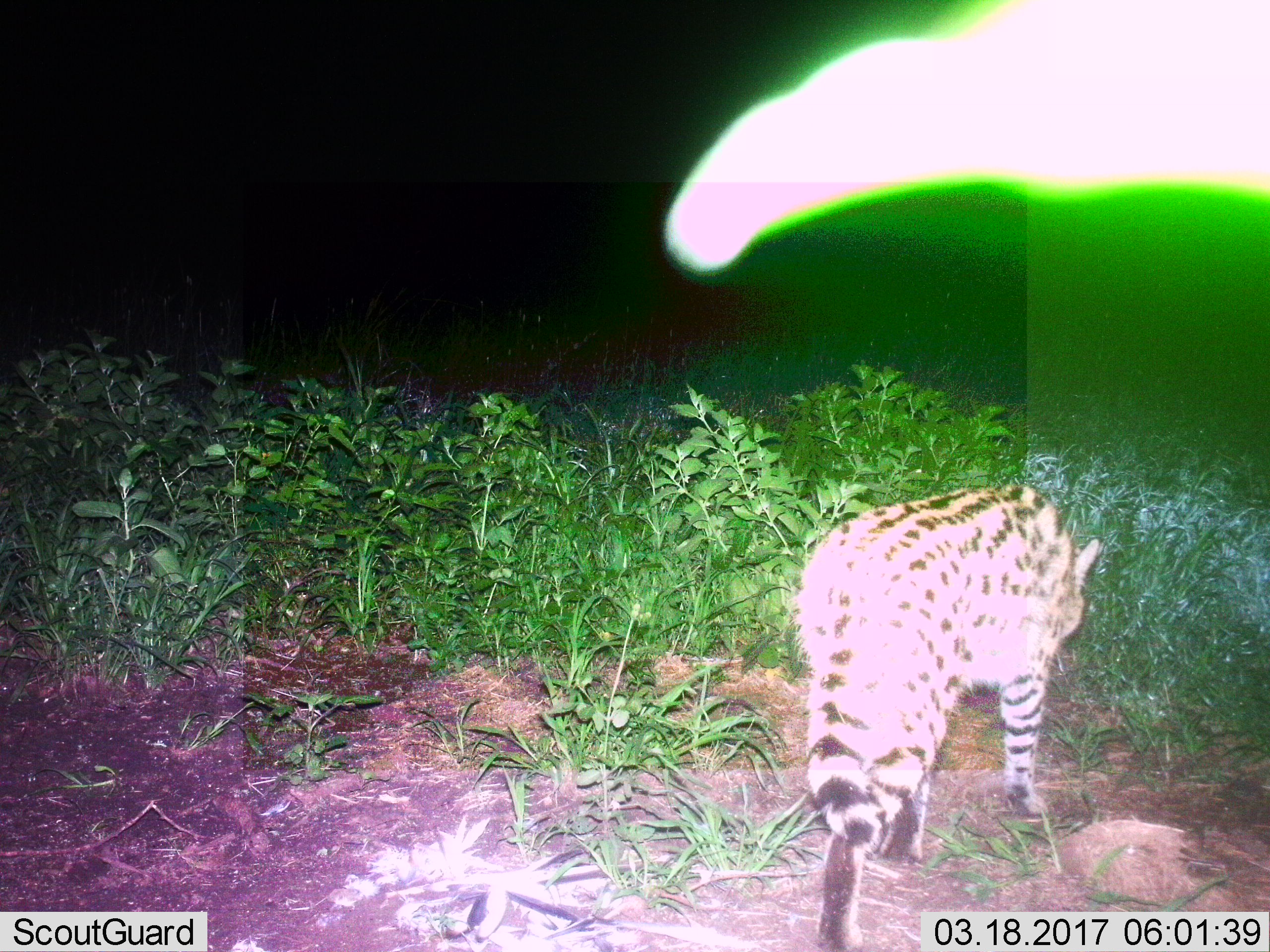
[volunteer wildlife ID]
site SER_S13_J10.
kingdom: Animalia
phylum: Chordata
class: Mammalia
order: Carnivora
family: Felidae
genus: Leptailurus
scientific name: Leptailurus serval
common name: serval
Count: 1.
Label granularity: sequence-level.